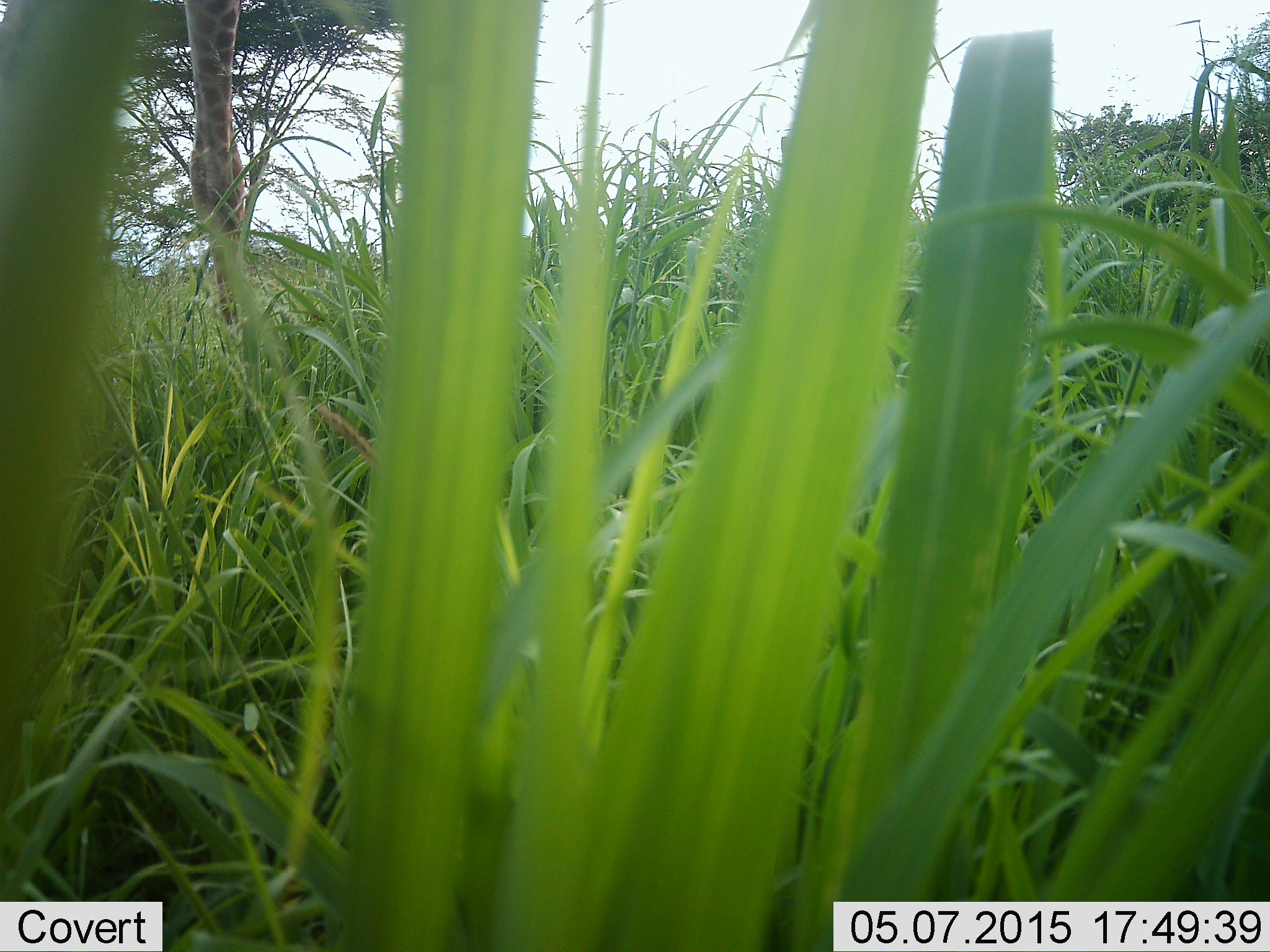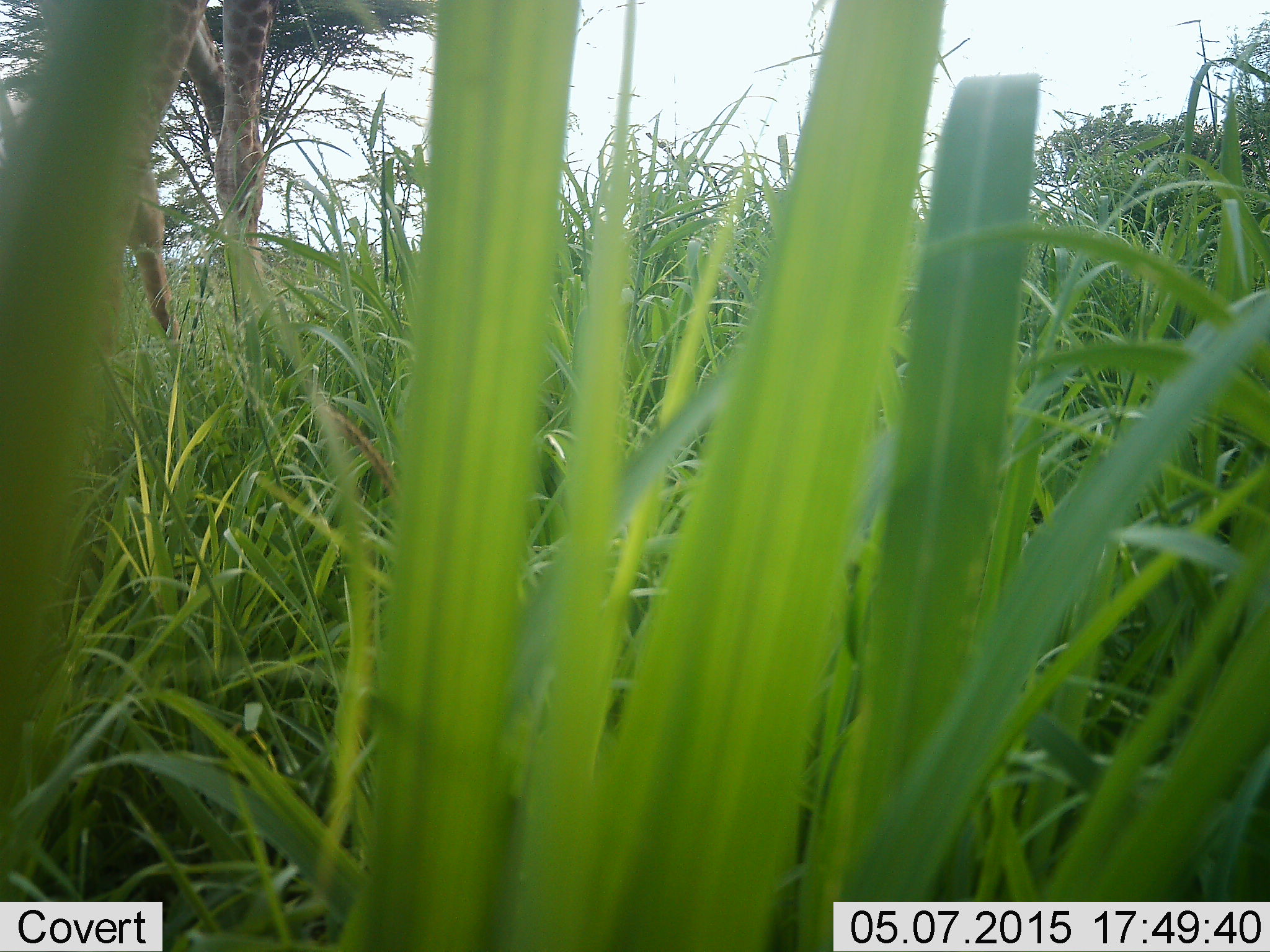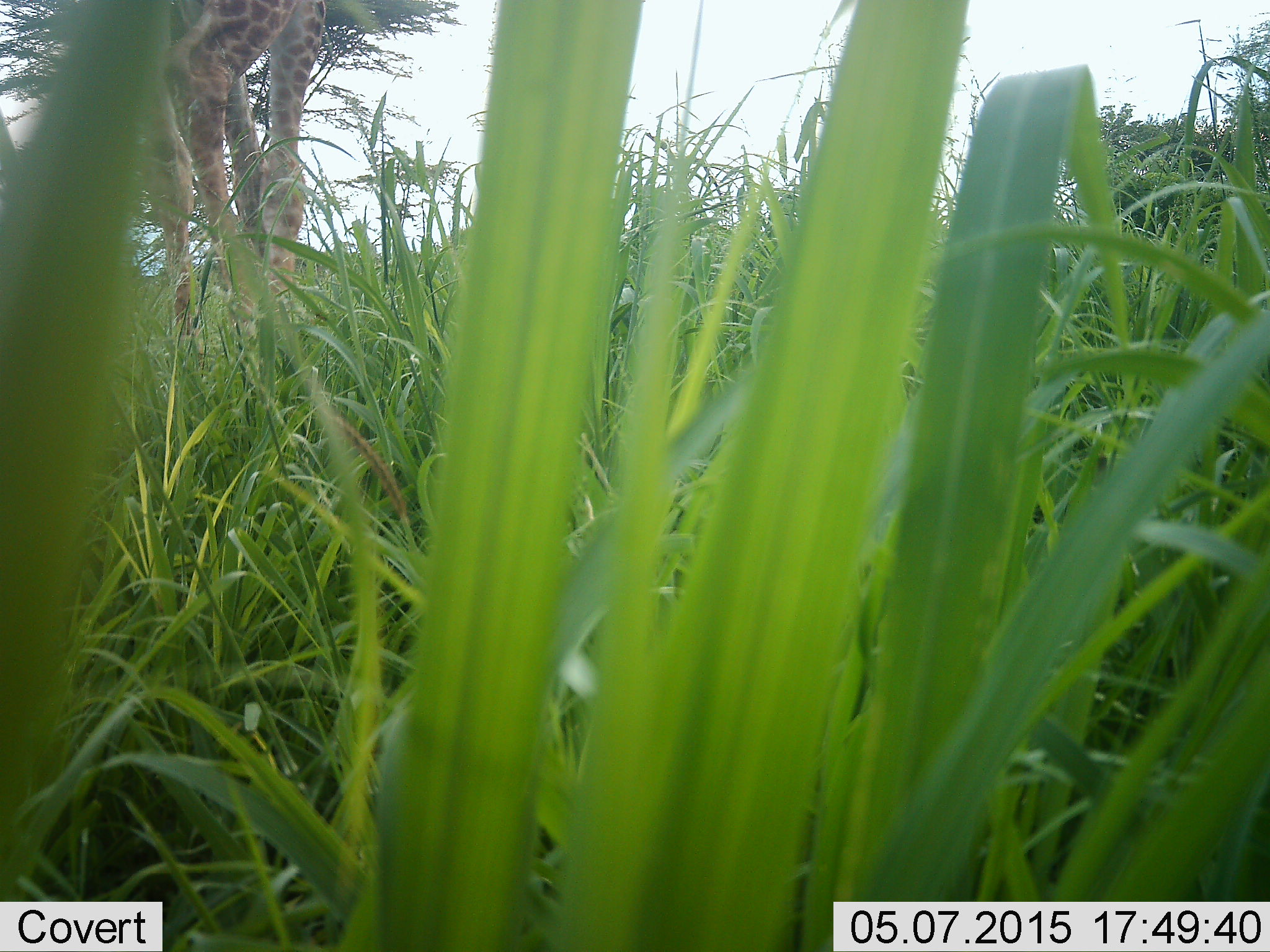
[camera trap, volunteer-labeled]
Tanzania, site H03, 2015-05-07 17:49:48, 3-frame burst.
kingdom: Animalia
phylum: Chordata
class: Mammalia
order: Artiodactyla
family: Giraffidae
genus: Giraffa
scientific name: Giraffa camelopardalis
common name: giraffe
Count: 1.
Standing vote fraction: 30%.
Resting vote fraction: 0%.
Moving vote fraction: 70%.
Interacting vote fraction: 0%.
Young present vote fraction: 0%.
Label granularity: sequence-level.